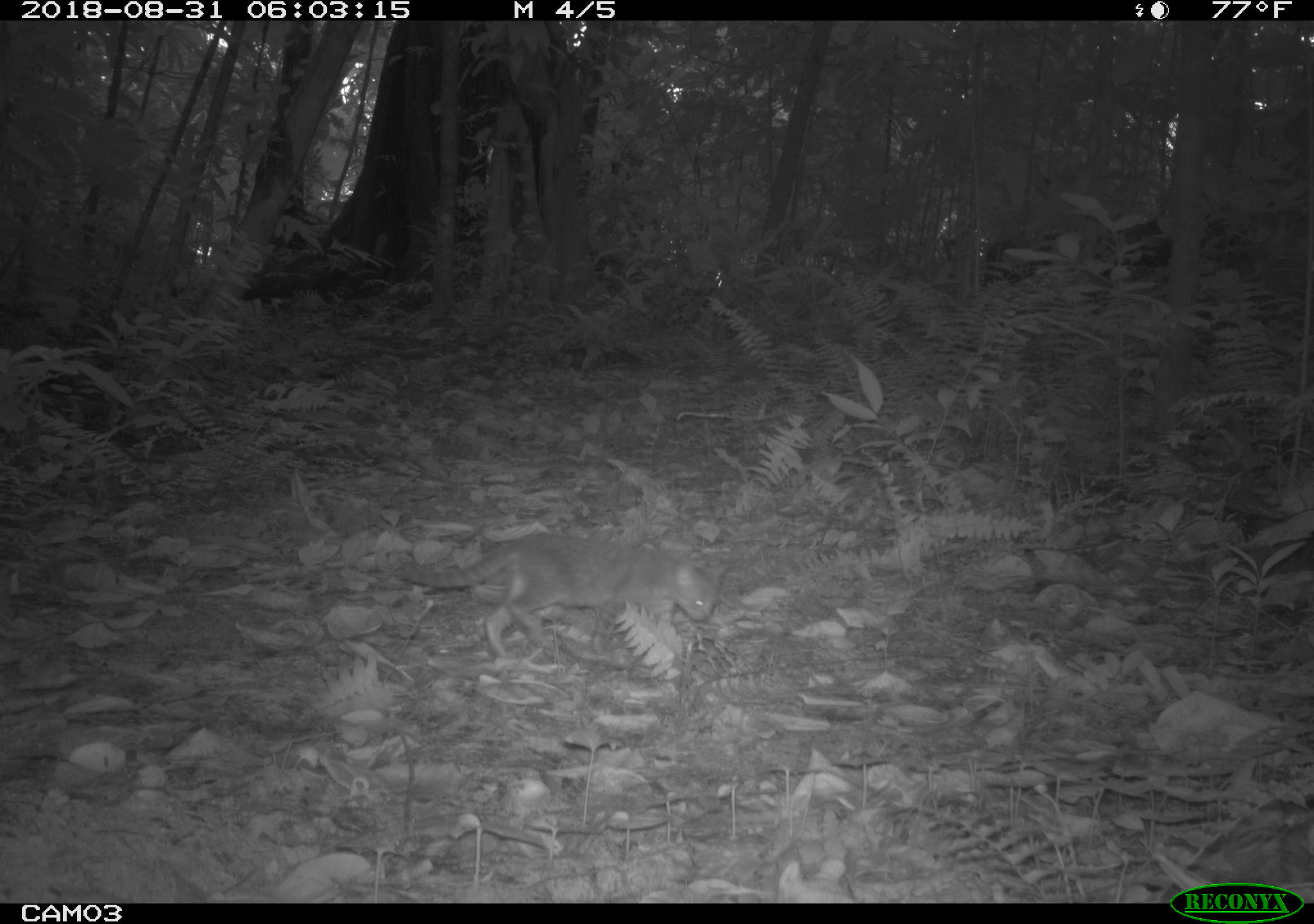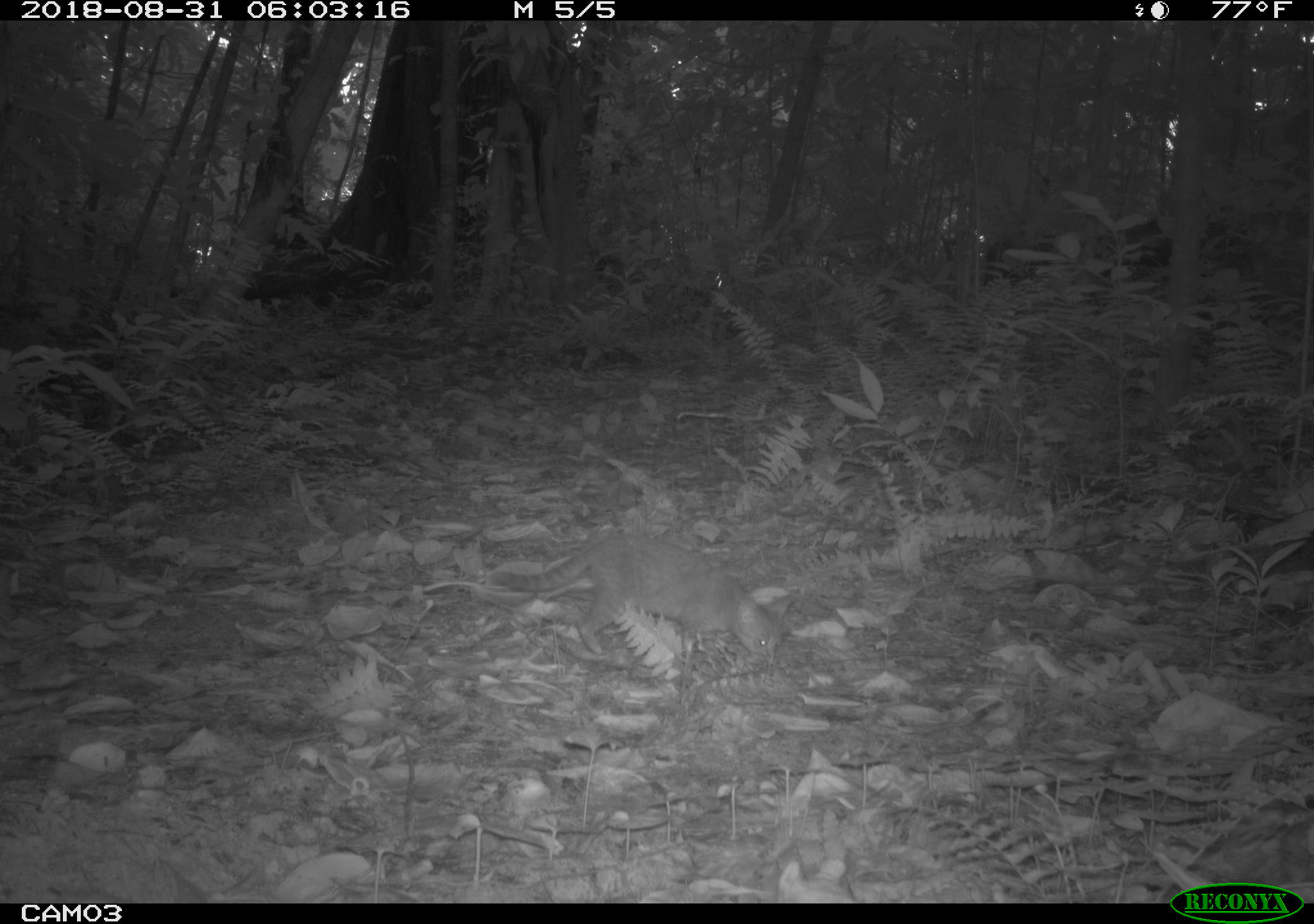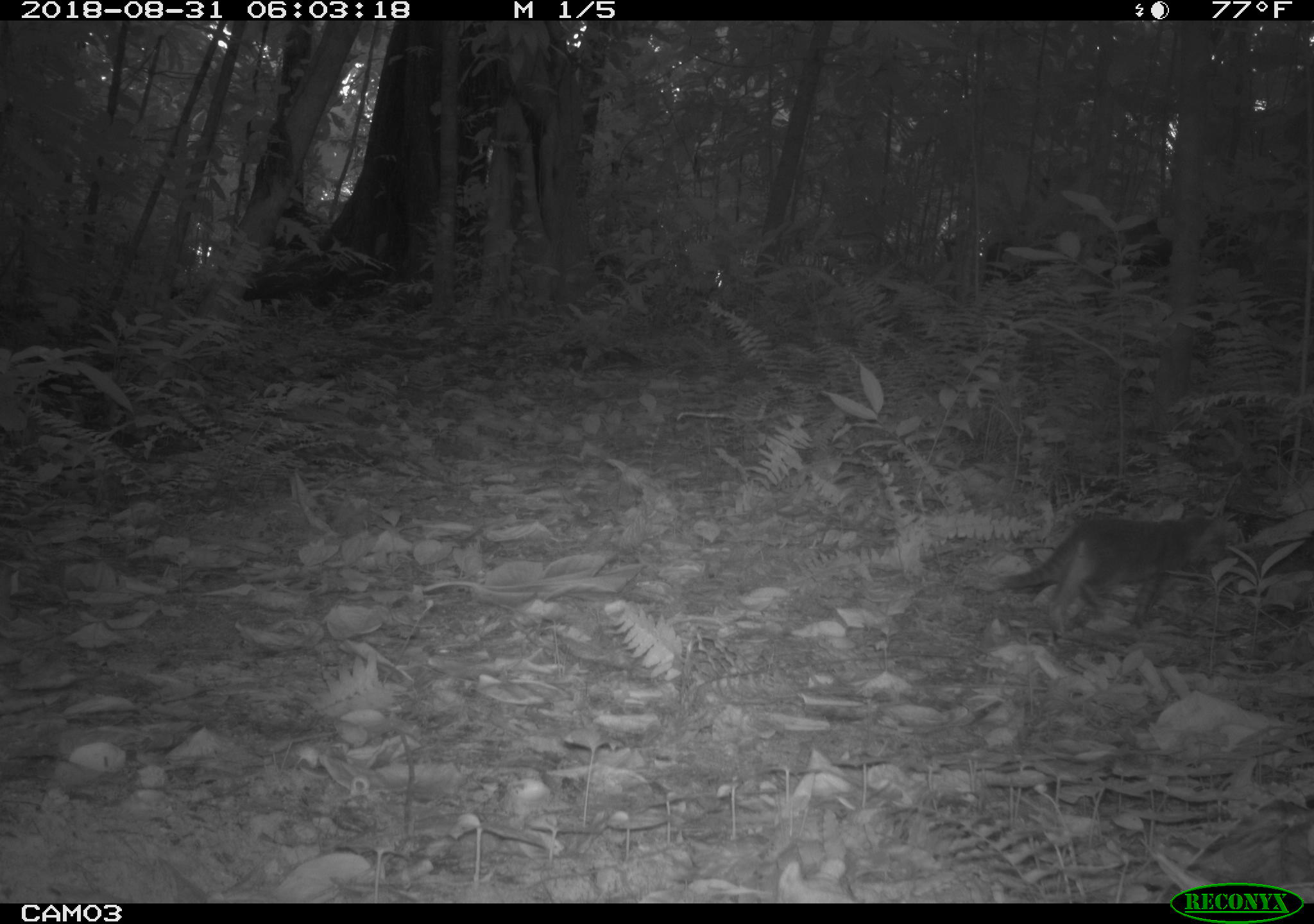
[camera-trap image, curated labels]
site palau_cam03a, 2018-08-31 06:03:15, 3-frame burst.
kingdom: Animalia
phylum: Chordata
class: Mammalia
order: Carnivora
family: Felidae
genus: Felis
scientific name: Felis catus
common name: cat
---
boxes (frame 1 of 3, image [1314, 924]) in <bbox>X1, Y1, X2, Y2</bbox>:
cat: <bbox>337, 529, 736, 671</bbox>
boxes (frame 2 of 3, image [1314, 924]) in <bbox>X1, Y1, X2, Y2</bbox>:
cat: <bbox>486, 522, 803, 680</bbox>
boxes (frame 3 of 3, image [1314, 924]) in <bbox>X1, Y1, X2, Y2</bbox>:
cat: <bbox>993, 495, 1250, 651</bbox>